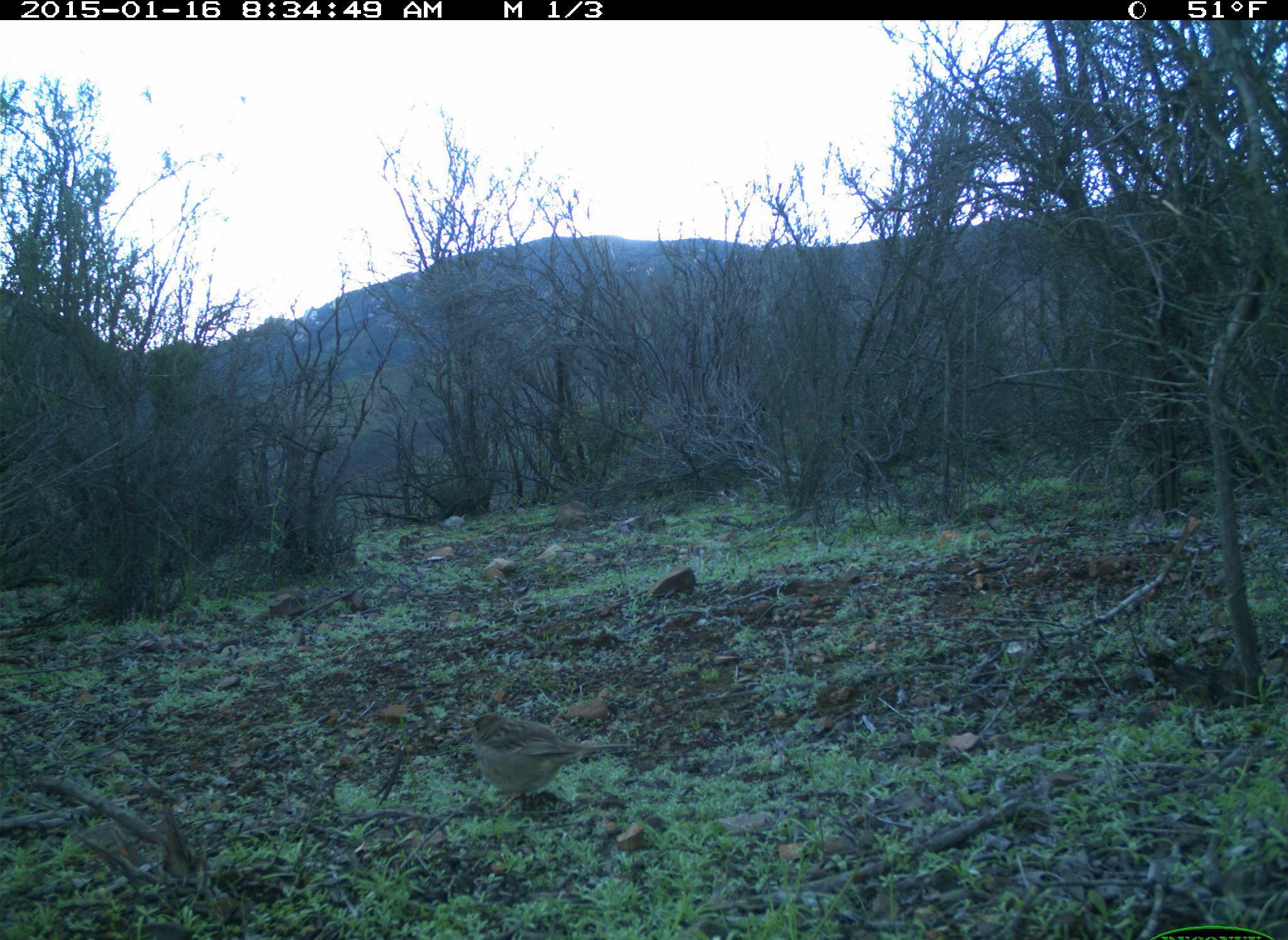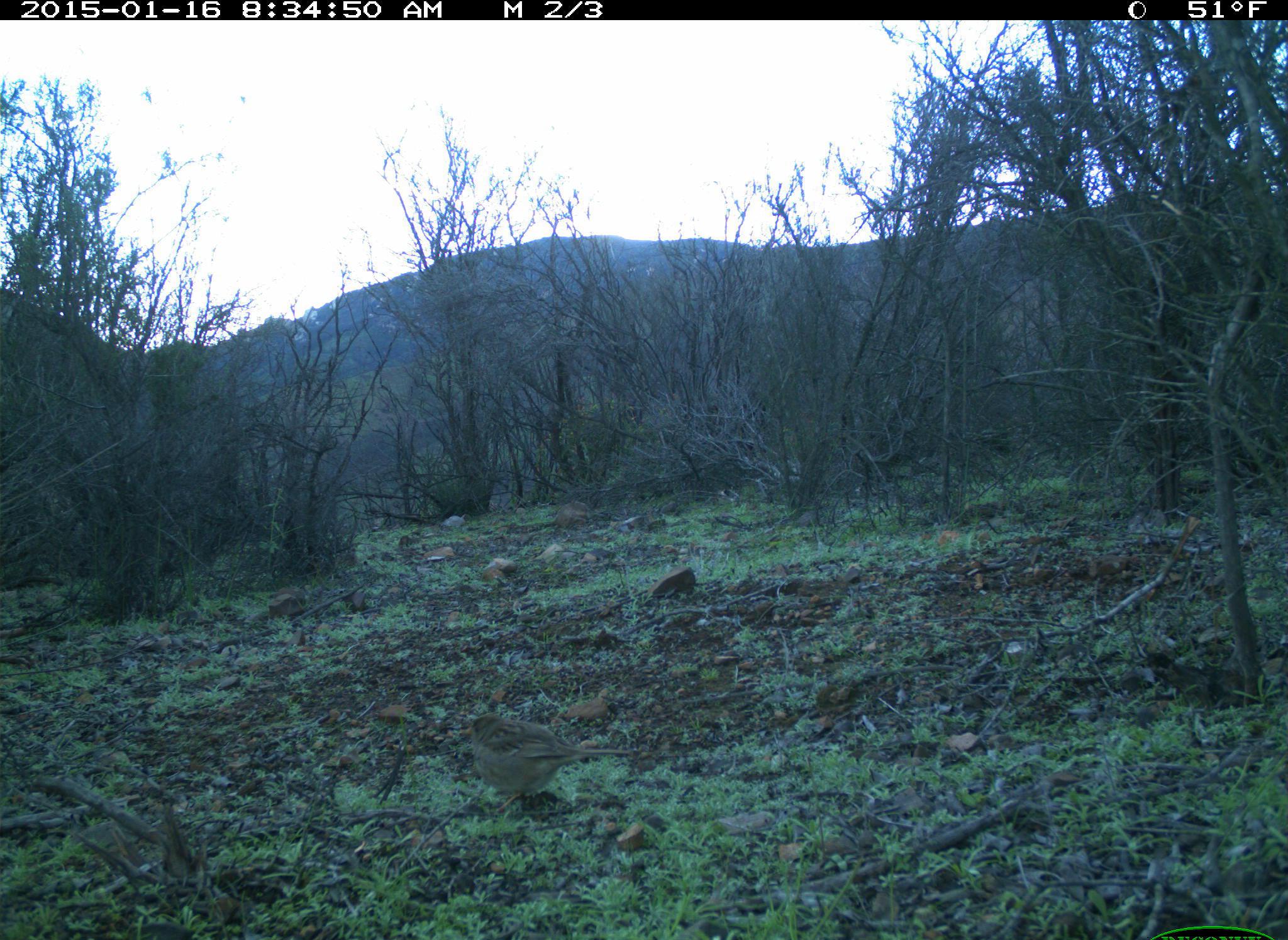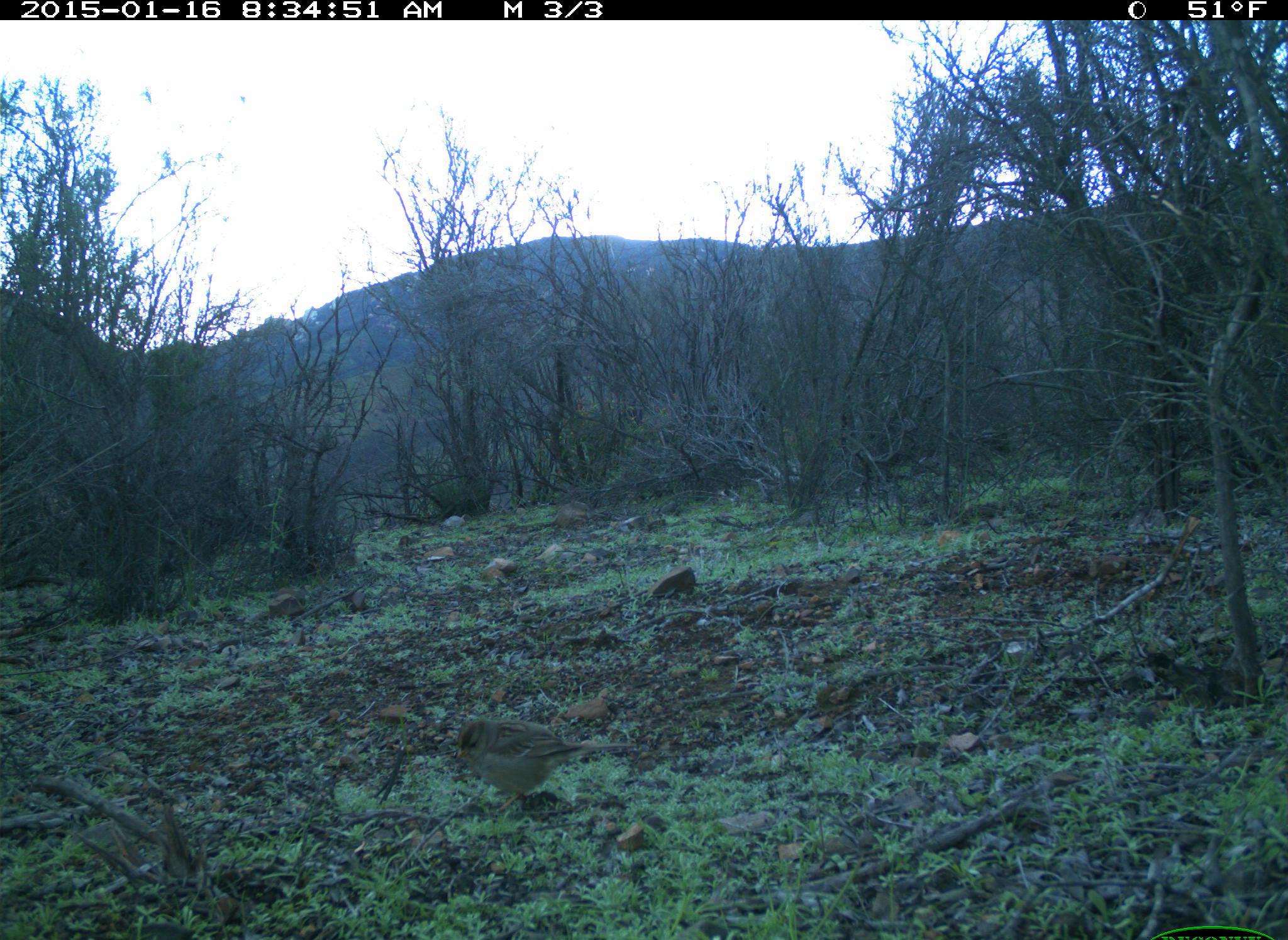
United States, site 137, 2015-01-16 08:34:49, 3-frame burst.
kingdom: Animalia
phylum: Chordata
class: Aves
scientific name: Aves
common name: bird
Bird (Aves).